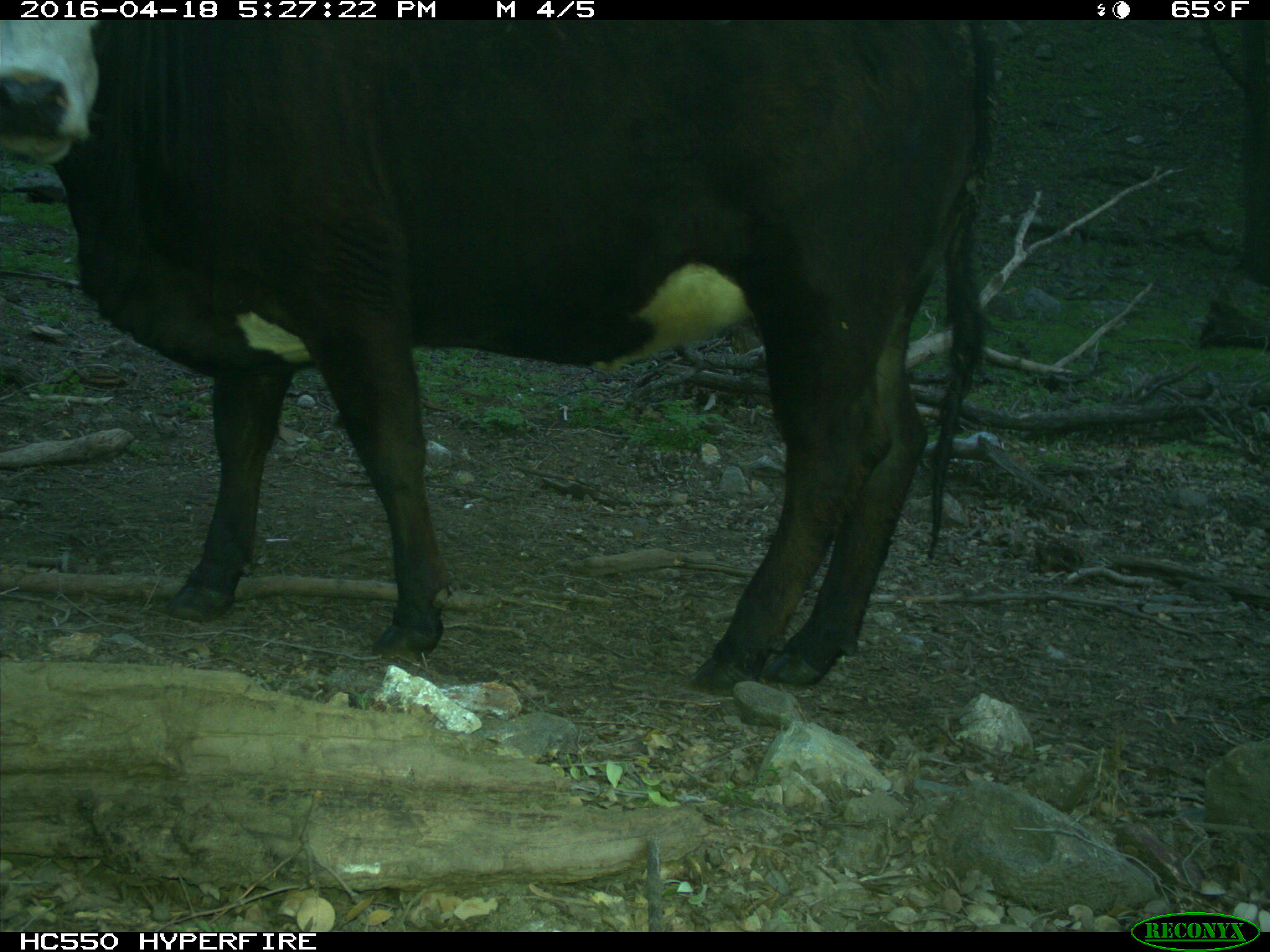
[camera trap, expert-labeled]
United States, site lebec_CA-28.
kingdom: Animalia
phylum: Chordata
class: Mammalia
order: Artiodactyla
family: Bovidae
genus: Bos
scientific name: Bos taurus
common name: domestic cow